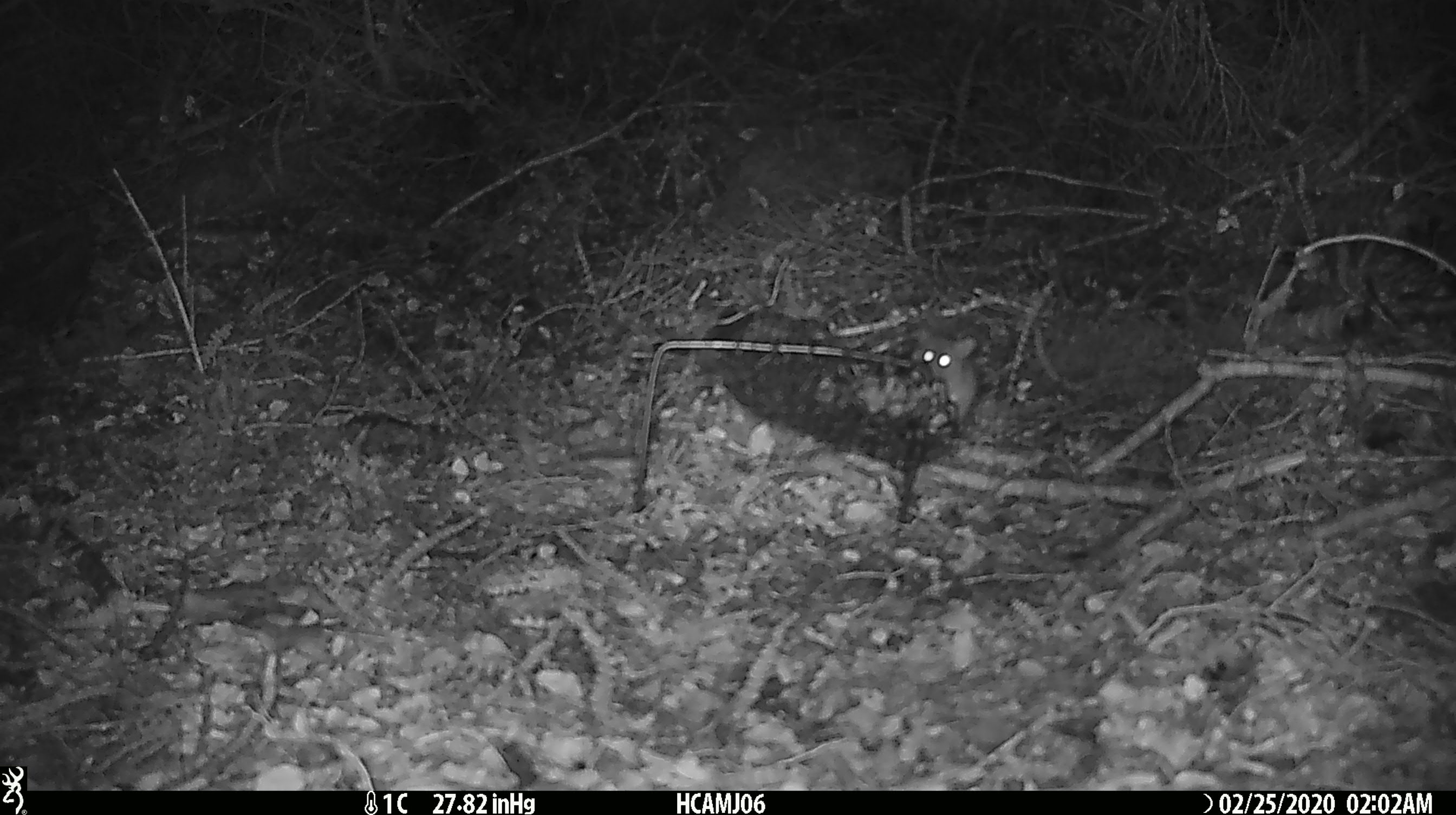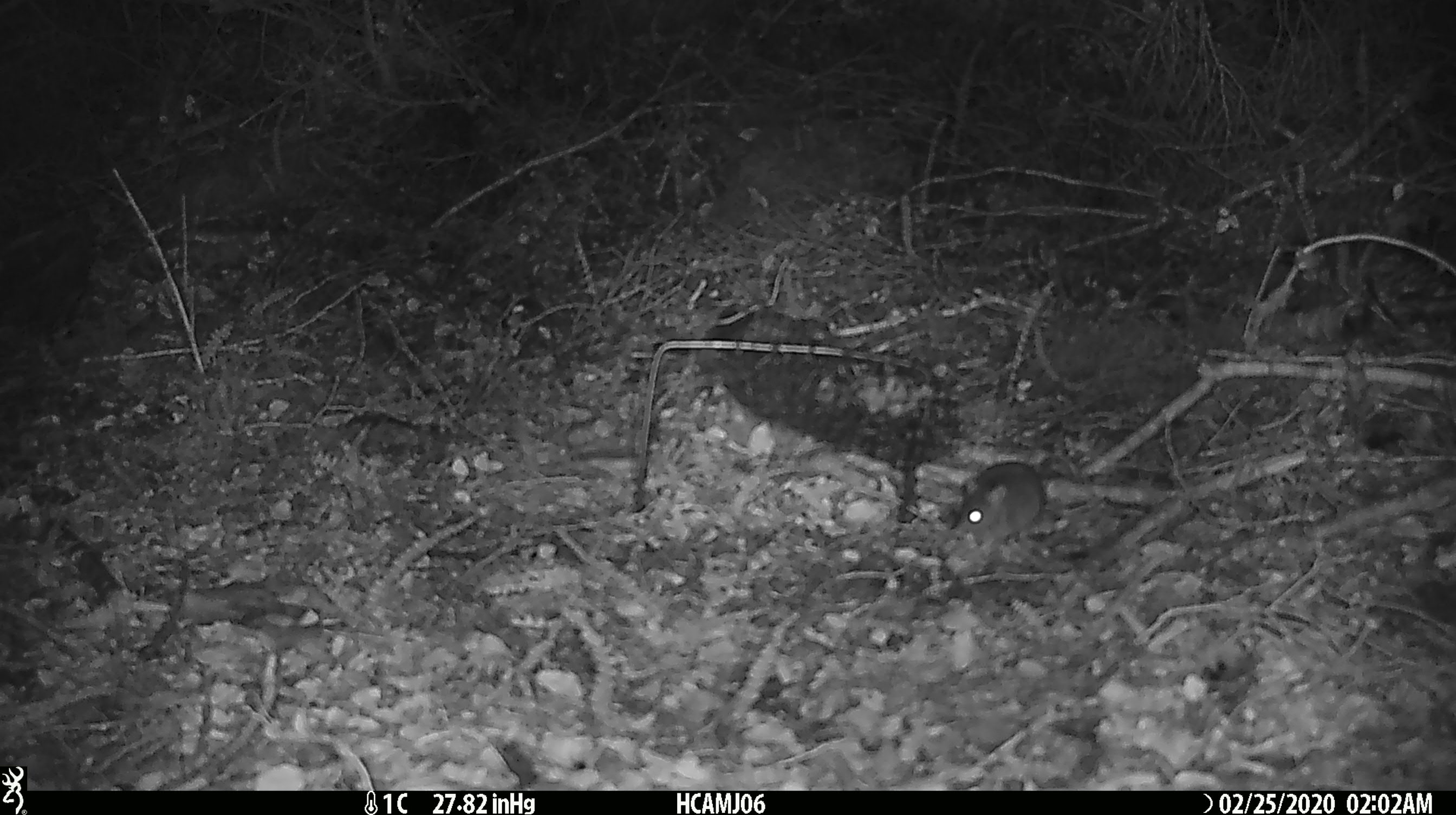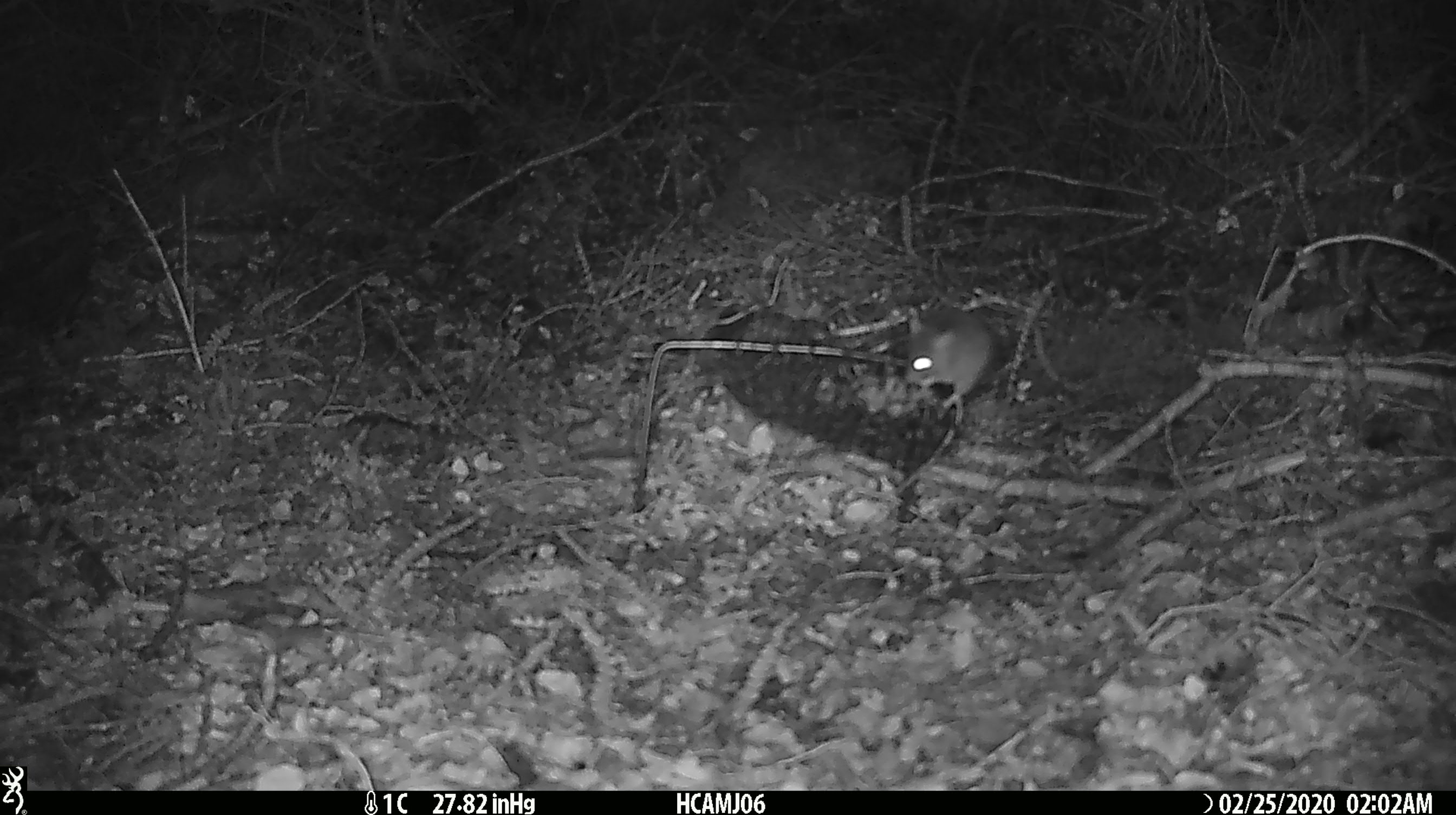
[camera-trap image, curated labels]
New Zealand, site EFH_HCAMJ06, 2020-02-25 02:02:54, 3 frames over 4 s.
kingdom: Animalia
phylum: Chordata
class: Mammalia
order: Rodentia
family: Muridae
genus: Mus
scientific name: Mus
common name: mouse